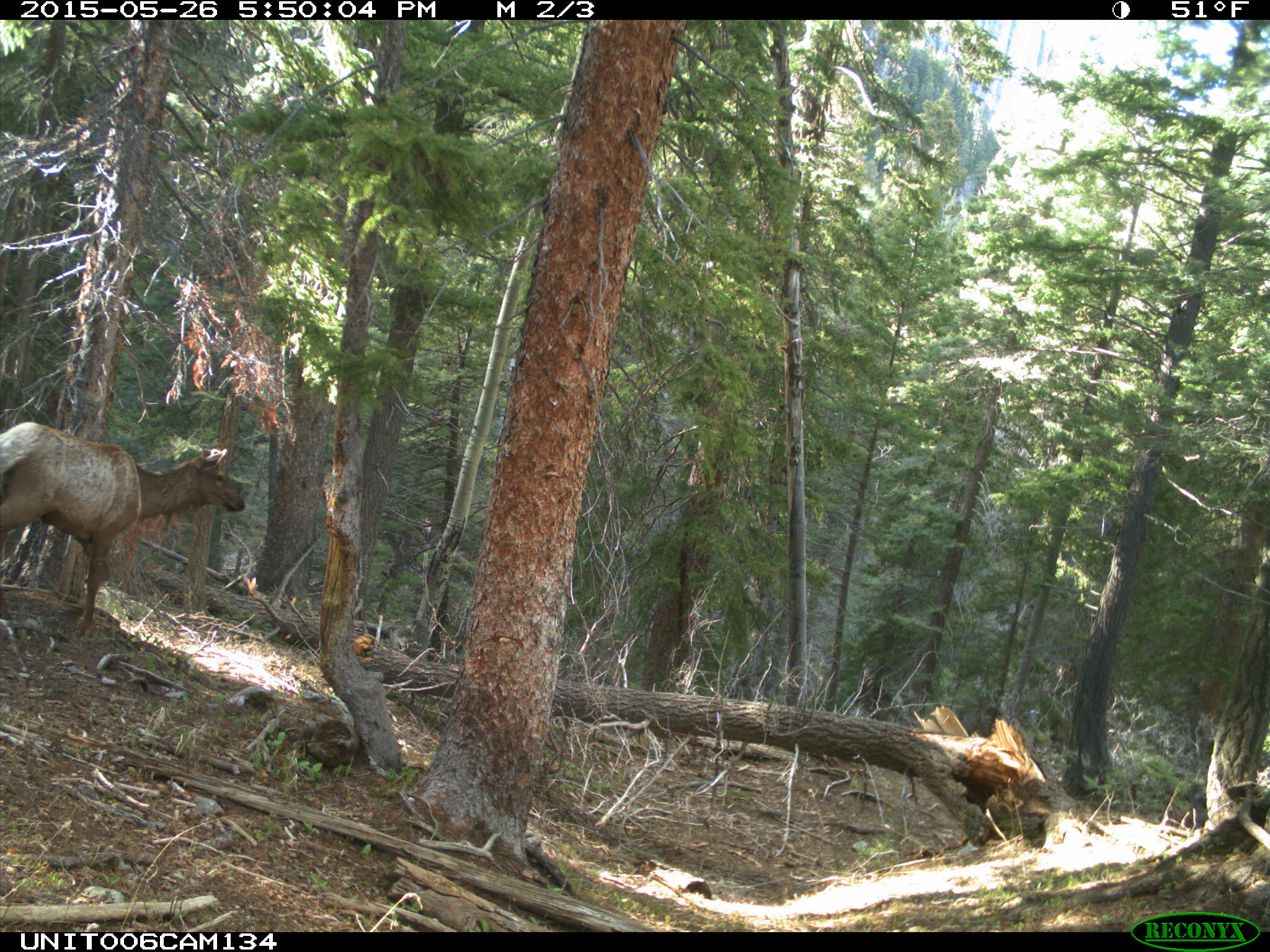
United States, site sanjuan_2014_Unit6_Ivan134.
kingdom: Animalia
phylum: Chordata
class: Mammalia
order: Artiodactyla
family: Cervidae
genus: Cervus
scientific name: Cervus elaphus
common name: red deer